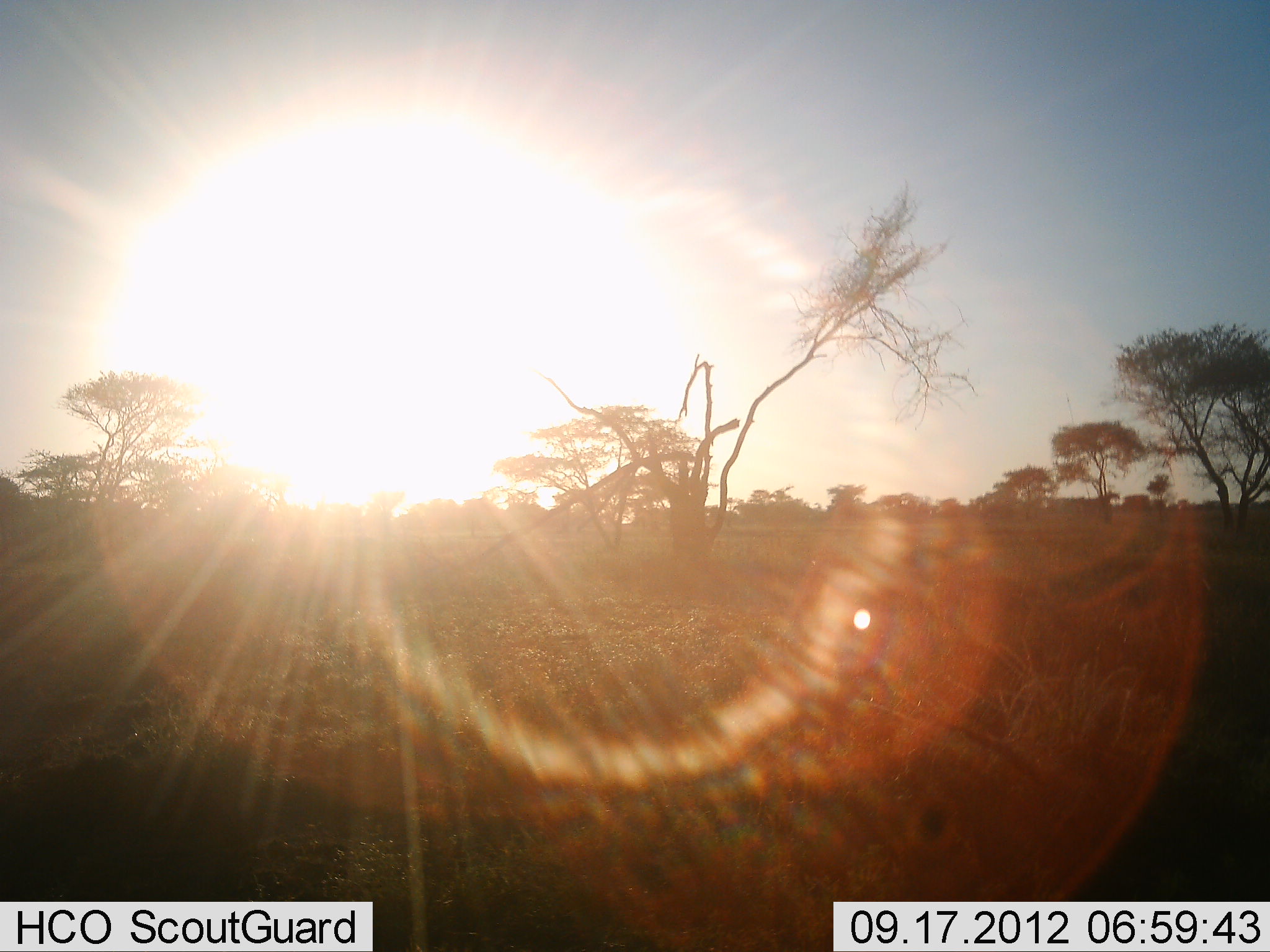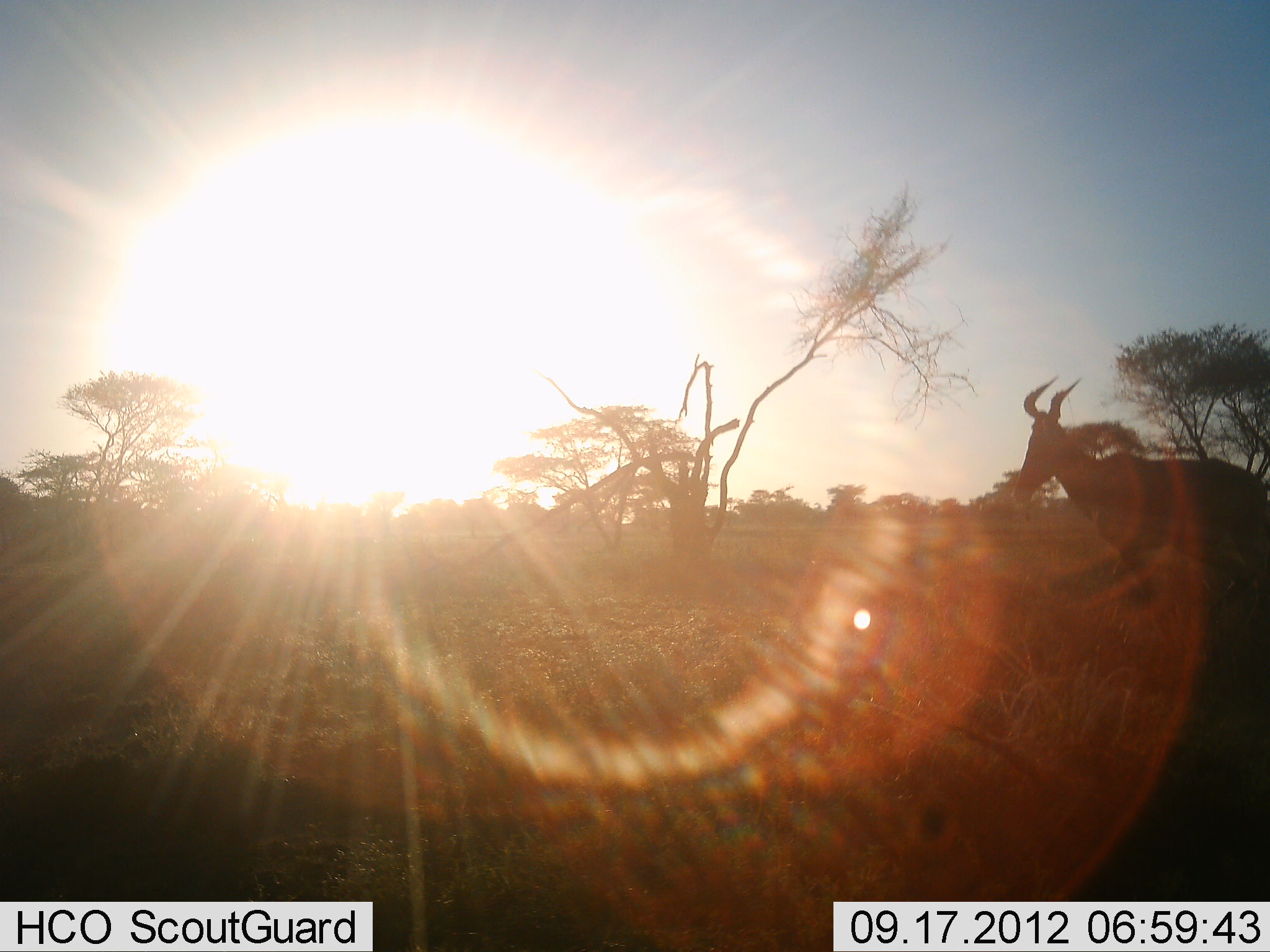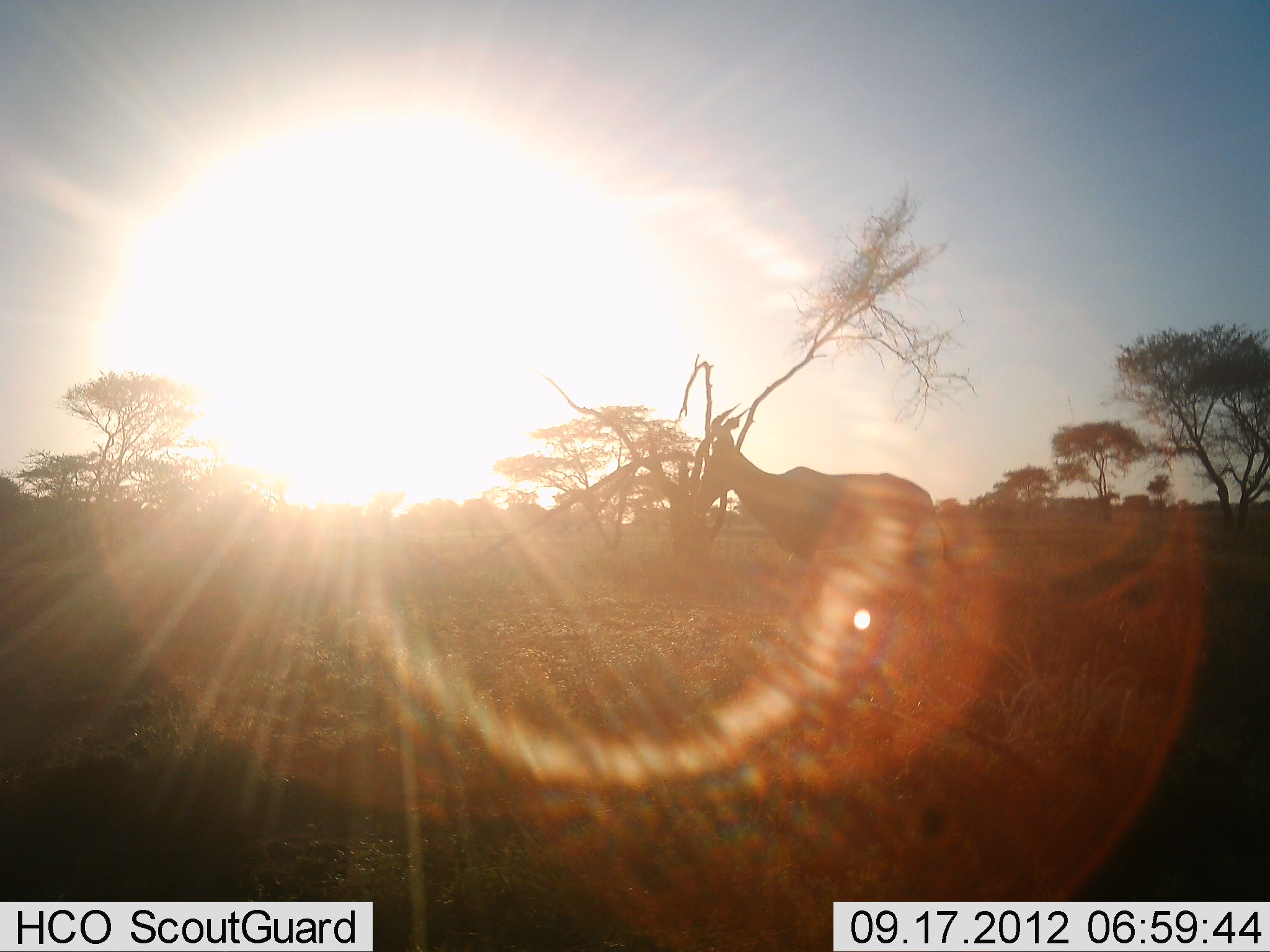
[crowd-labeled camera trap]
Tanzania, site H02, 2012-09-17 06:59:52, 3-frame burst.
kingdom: Animalia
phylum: Chordata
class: Mammalia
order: Artiodactyla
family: Bovidae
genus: Alcelaphus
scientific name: Alcelaphus buselaphus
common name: hartebeest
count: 1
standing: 0%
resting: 0%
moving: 100%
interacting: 0%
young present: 0%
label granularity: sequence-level